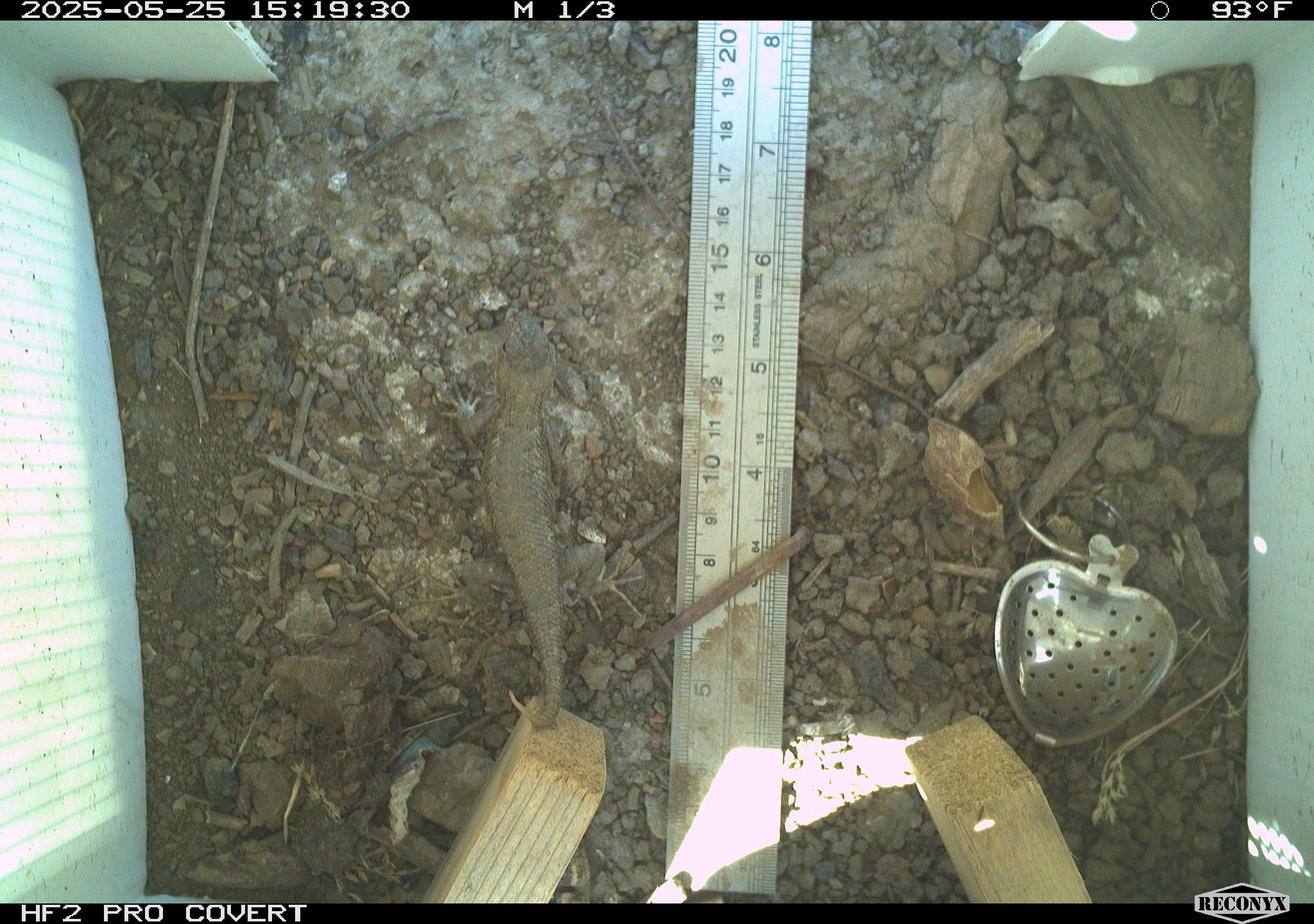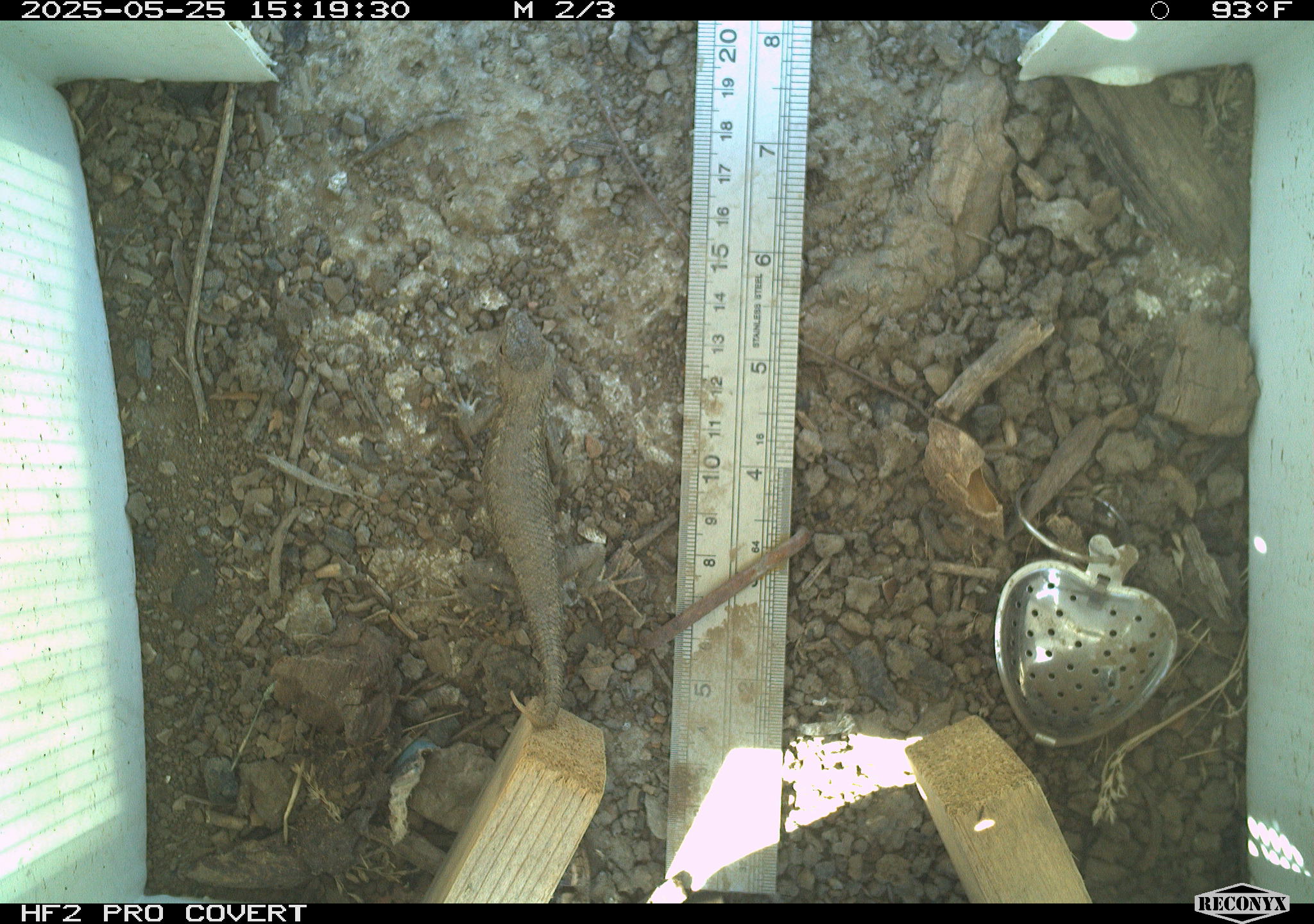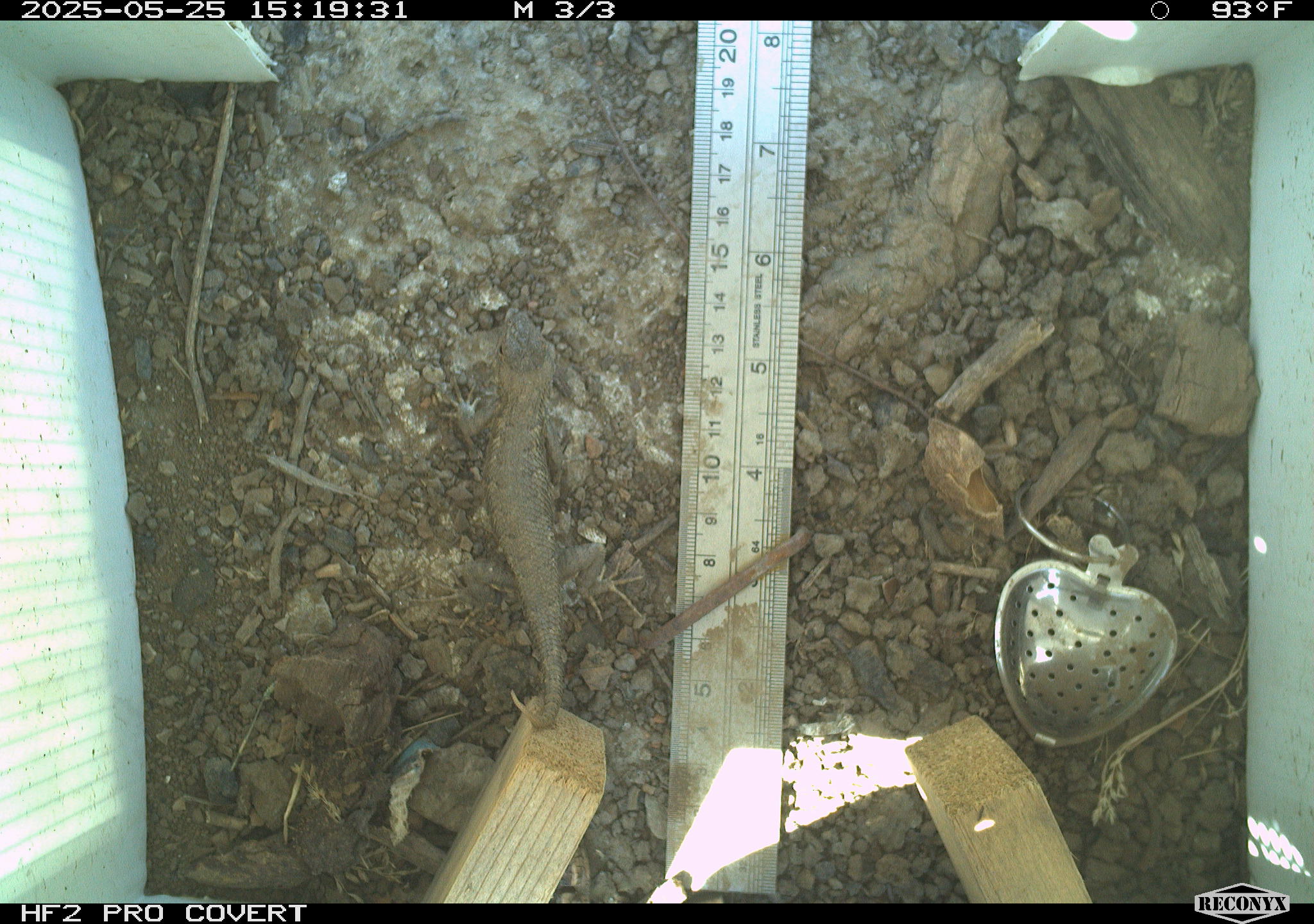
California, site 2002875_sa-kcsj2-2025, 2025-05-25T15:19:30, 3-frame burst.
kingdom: Animalia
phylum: Chordata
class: Reptilia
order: Squamata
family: Phrynosomatidae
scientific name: Phrynosomatidae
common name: north american spiny lizards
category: sceloporus/uta species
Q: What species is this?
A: Sceloporus/uta species (north american spiny lizards) (Phrynosomatidae).